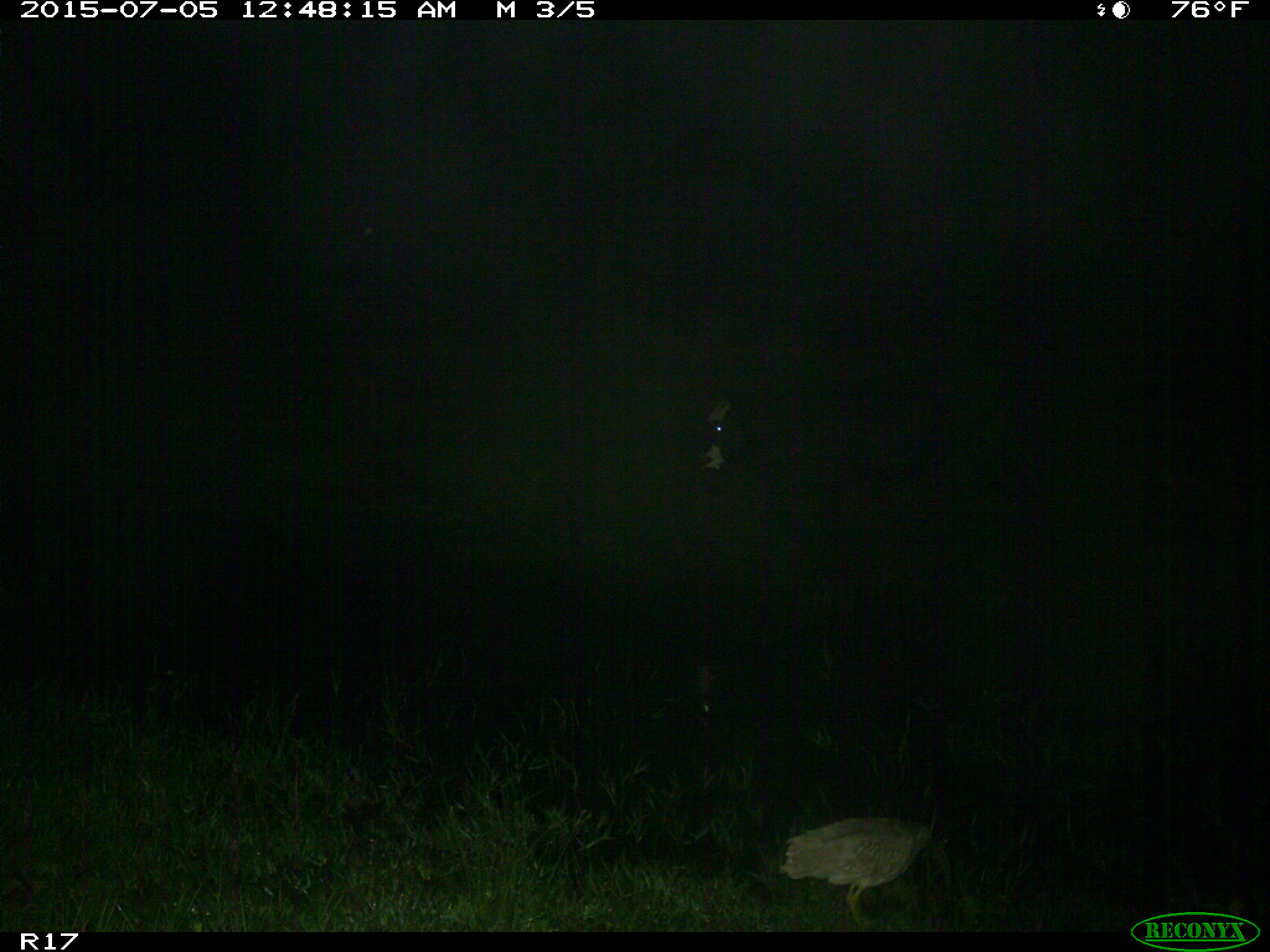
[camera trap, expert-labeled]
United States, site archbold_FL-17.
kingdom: Animalia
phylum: Chordata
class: Mammalia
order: Artiodactyla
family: Bovidae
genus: Bos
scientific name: Bos taurus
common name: domestic cow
Bos taurus (domestic cow).